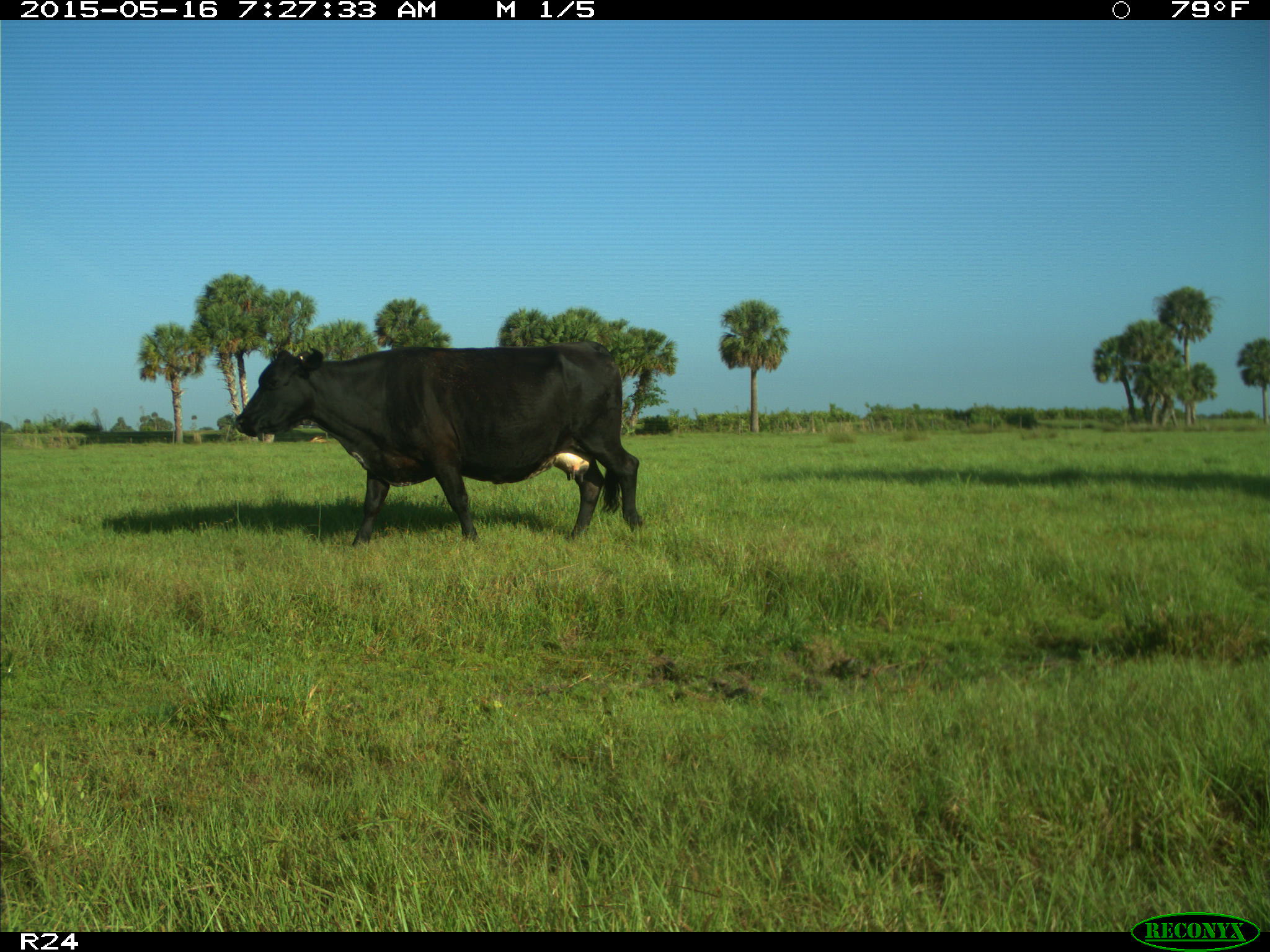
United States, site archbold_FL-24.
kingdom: Animalia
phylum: Chordata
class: Mammalia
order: Artiodactyla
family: Bovidae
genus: Bos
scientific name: Bos taurus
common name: domestic cow